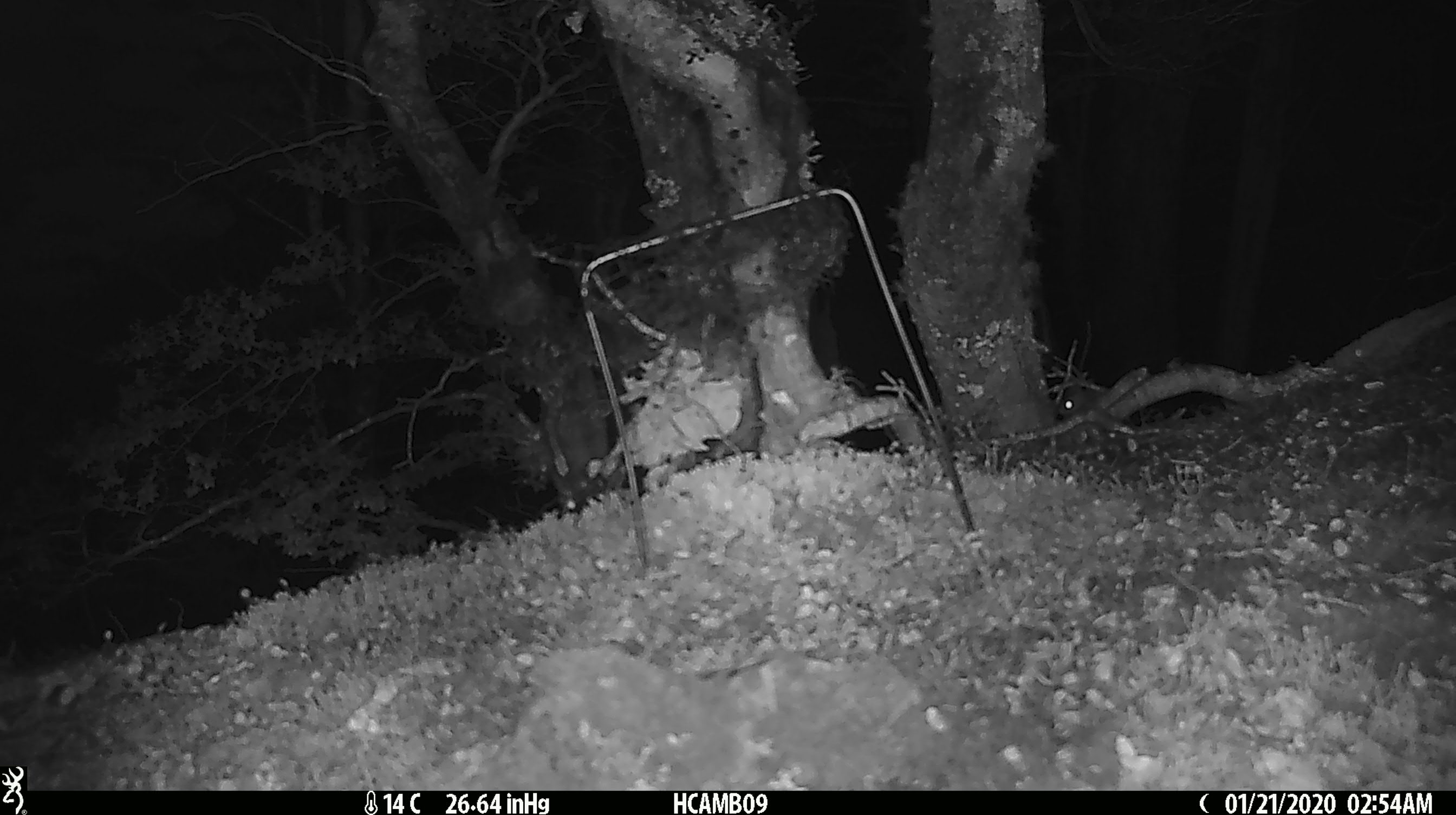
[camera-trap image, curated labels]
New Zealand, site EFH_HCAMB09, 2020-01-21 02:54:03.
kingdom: Animalia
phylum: Chordata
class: Mammalia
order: Rodentia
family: Muridae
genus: Mus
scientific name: Mus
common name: mouse